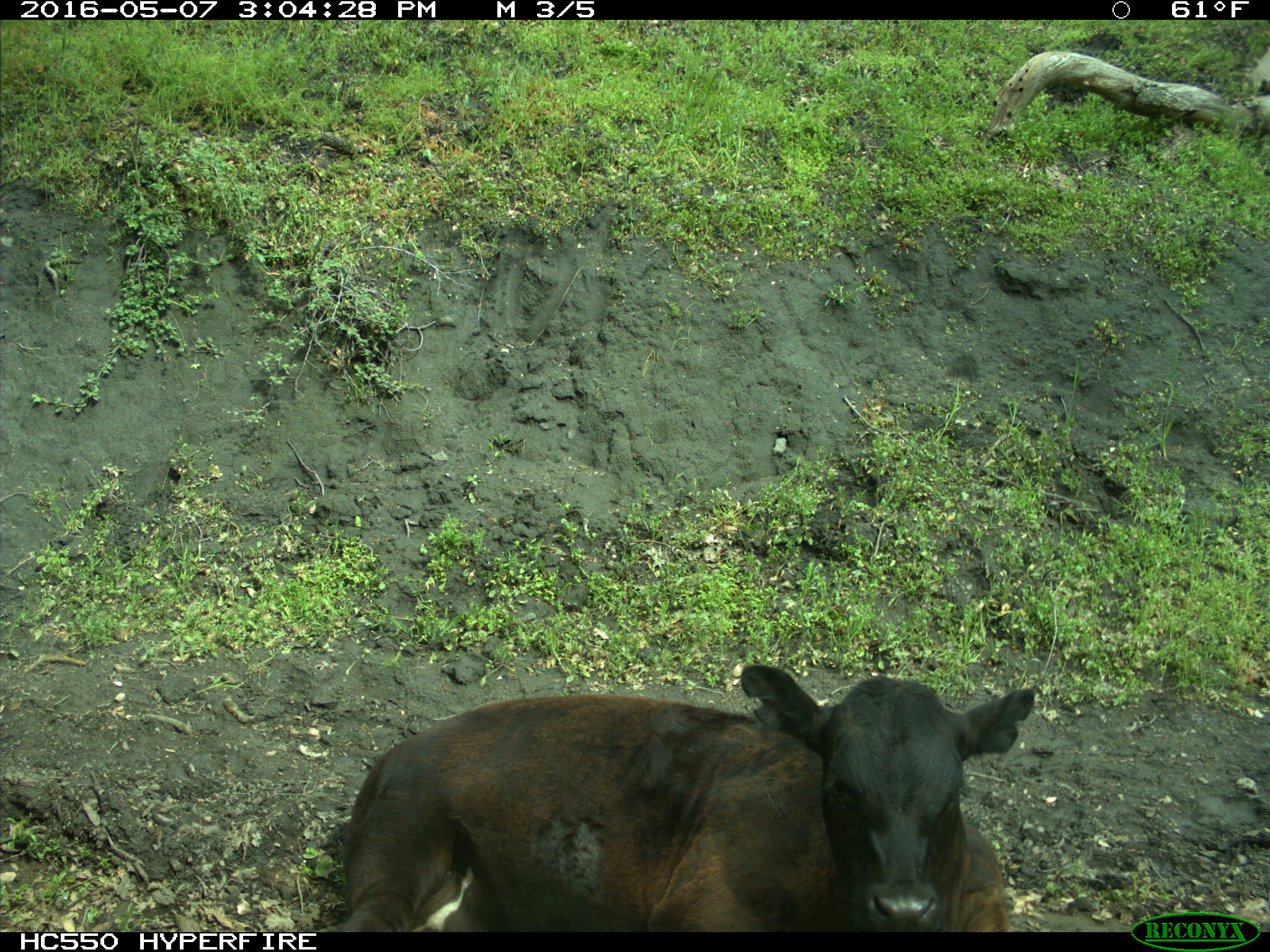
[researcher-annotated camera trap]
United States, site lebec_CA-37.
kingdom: Animalia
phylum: Chordata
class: Mammalia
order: Artiodactyla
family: Bovidae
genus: Bos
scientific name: Bos taurus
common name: domestic cow